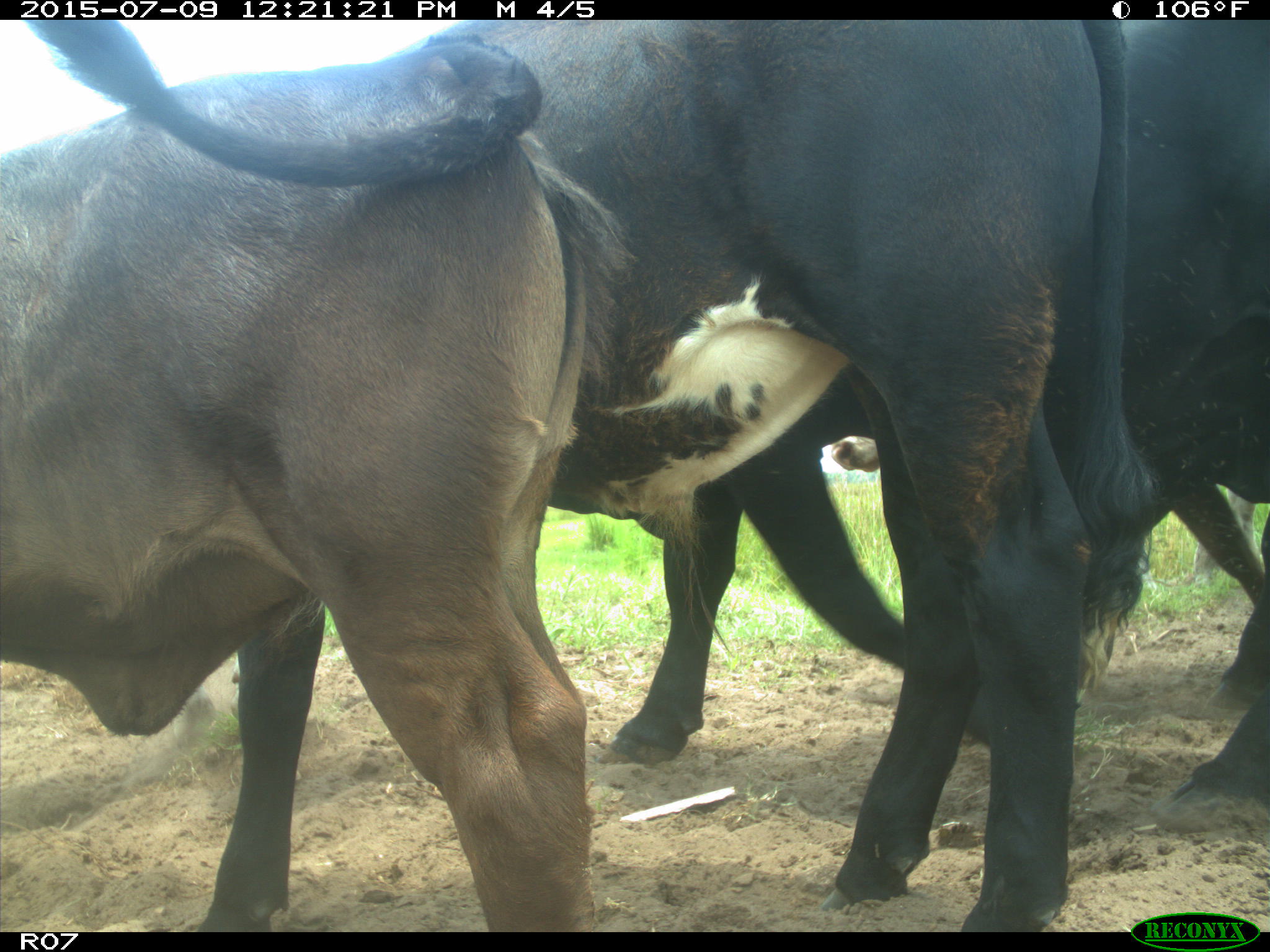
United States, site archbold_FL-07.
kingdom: Animalia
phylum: Chordata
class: Mammalia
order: Artiodactyla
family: Bovidae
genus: Bos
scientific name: Bos taurus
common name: domestic cow